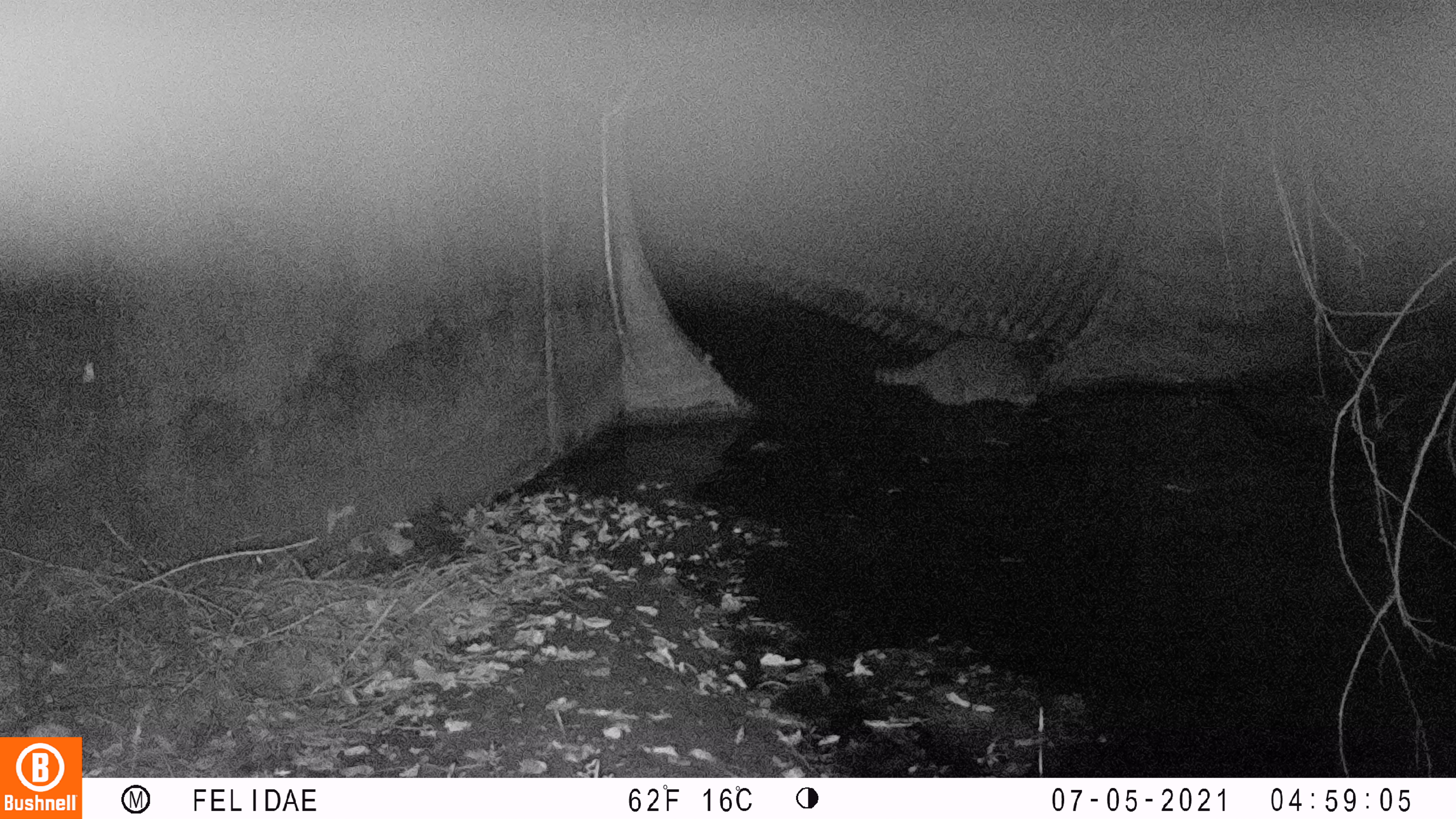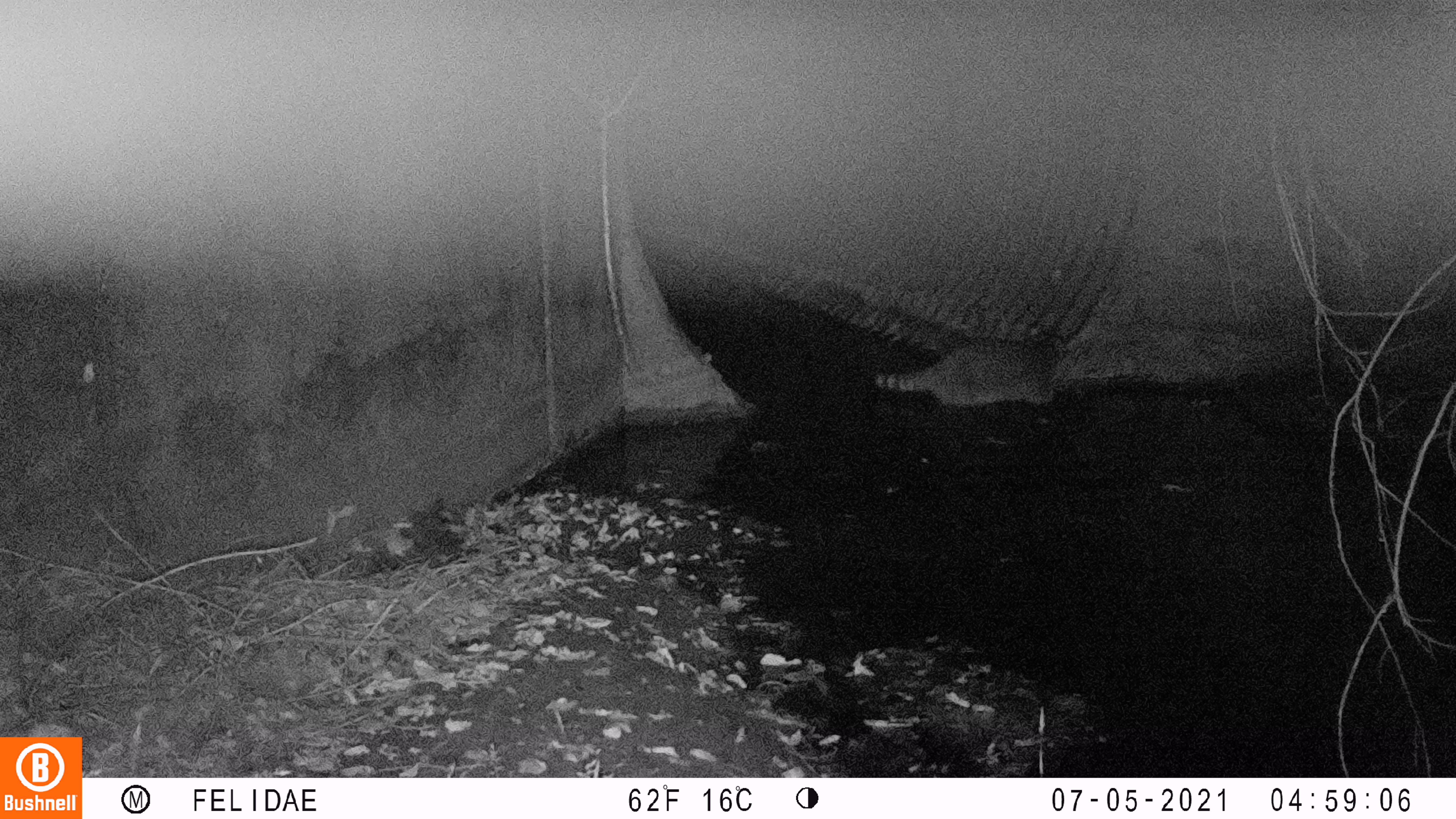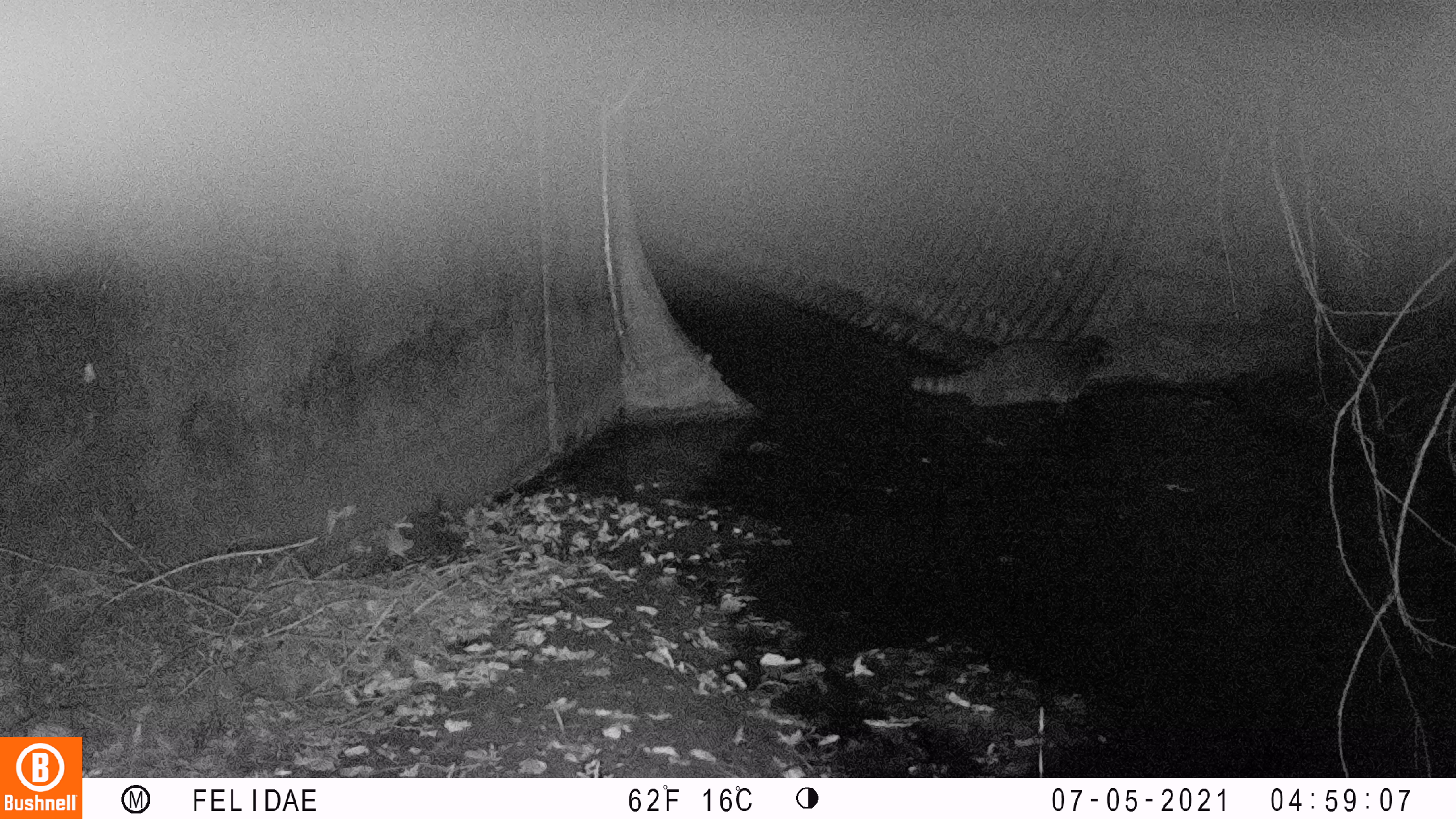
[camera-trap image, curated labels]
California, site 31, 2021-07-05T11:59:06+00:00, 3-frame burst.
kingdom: Animalia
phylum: Chordata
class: Mammalia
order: Carnivora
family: Procyonidae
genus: Procyon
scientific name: Procyon lotor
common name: raccoon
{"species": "raccoon (Procyon lotor)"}